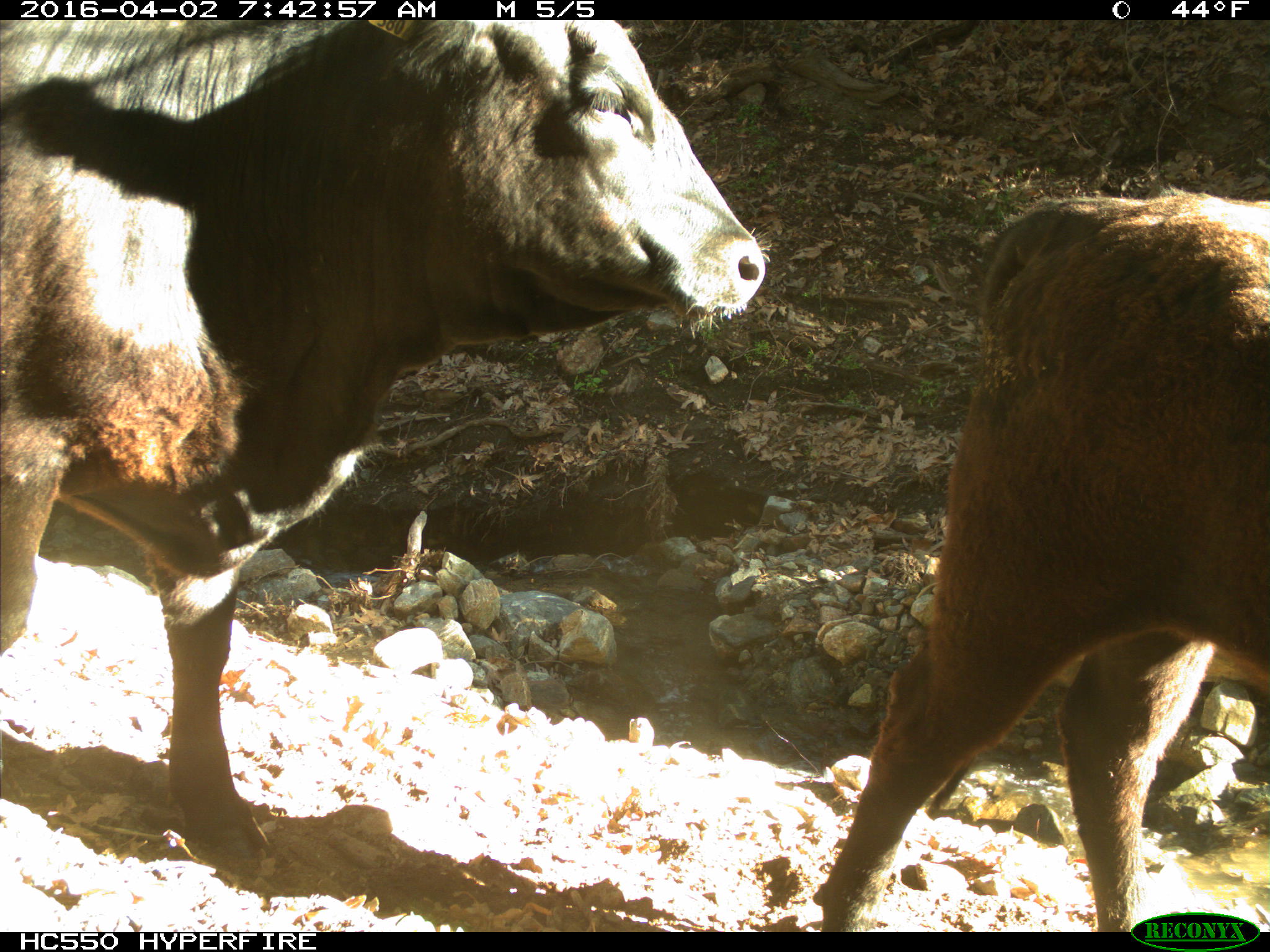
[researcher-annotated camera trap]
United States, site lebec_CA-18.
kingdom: Animalia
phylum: Chordata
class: Mammalia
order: Artiodactyla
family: Bovidae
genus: Bos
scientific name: Bos taurus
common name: domestic cow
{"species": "Bos taurus (domestic cow)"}